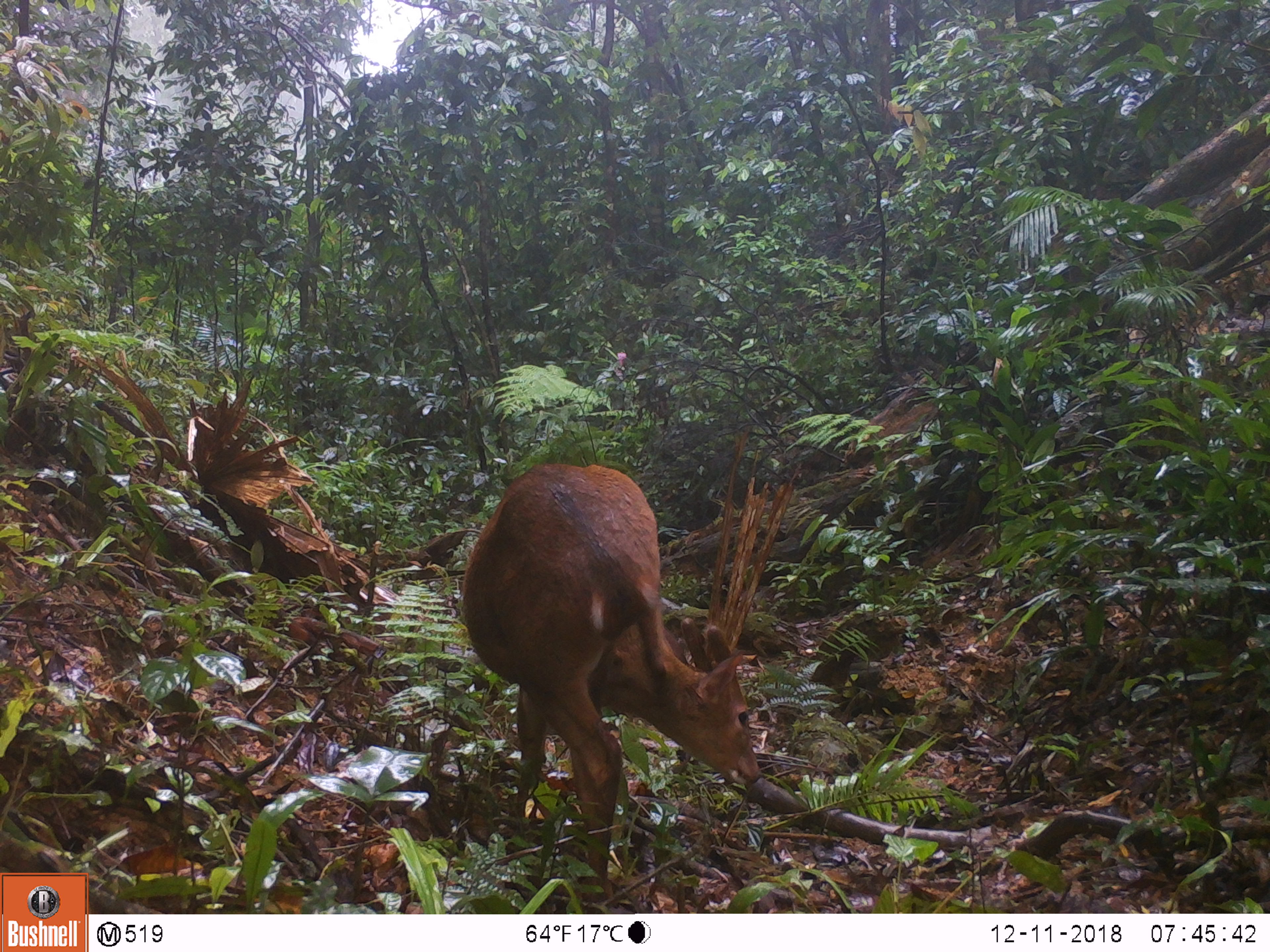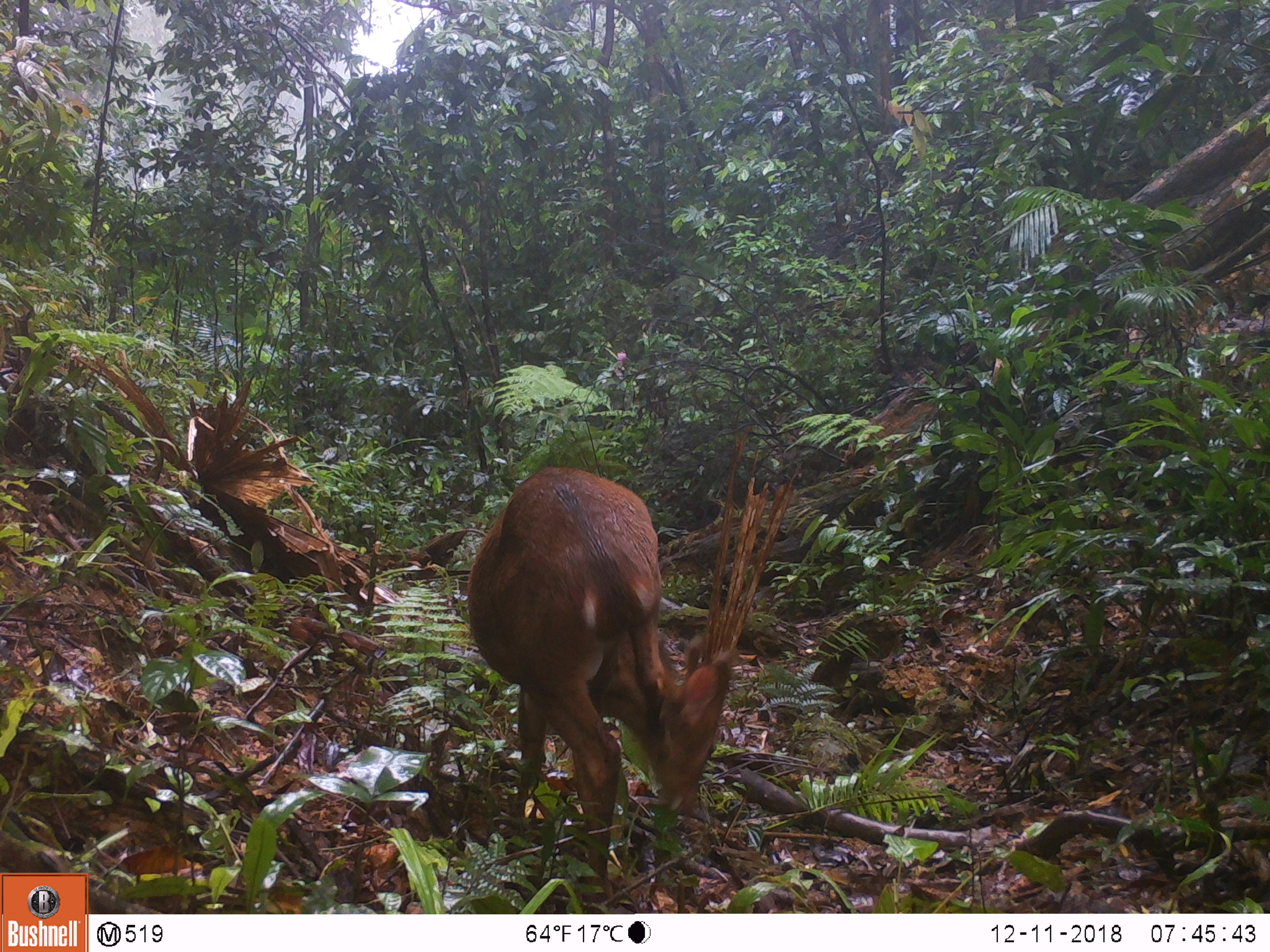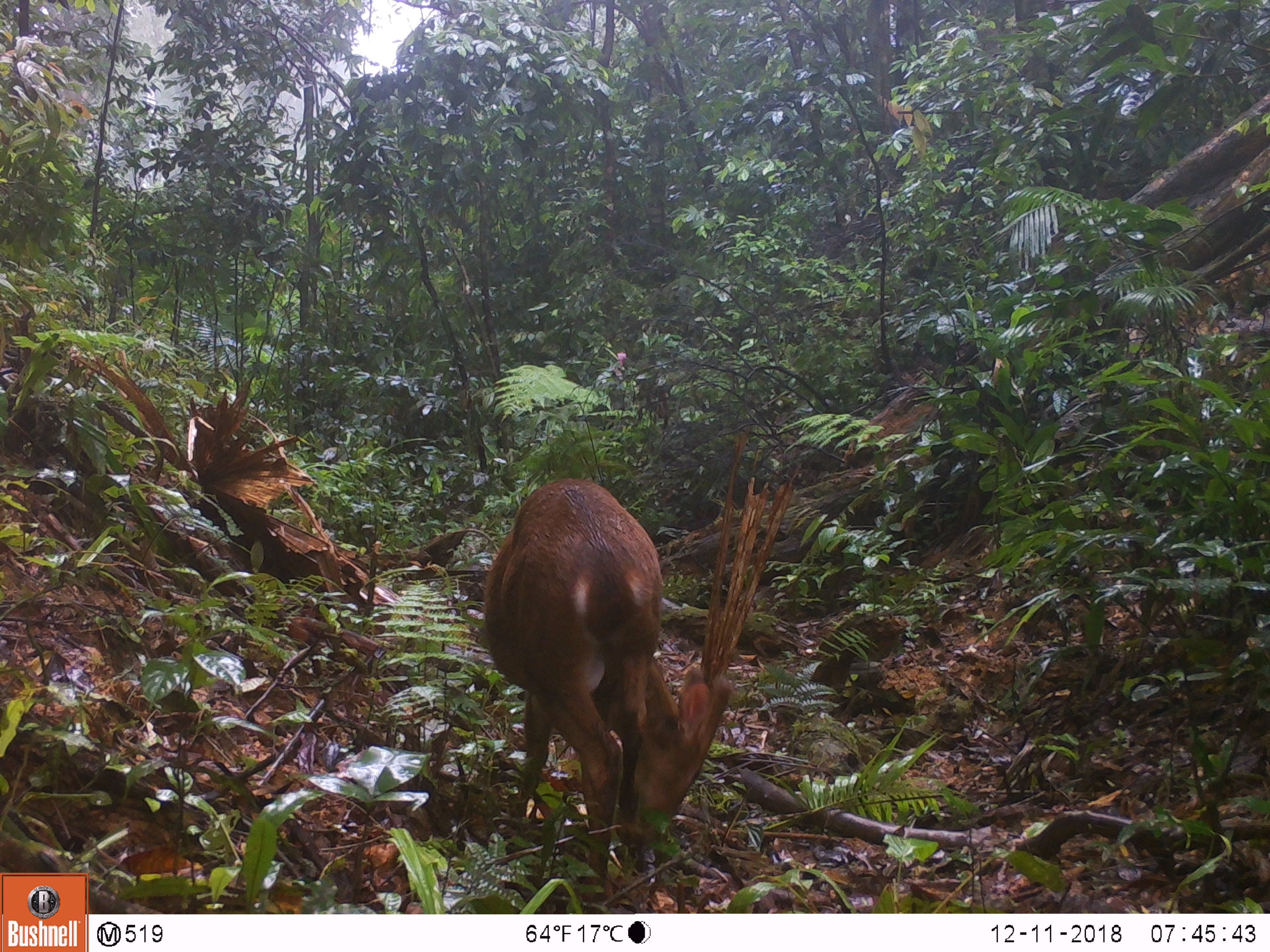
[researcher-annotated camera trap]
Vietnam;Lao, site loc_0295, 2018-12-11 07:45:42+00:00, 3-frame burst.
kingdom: Animalia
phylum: Chordata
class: Mammalia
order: Artiodactyla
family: Cervidae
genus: Muntiacus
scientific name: Muntiacus vuquangensis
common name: large-antlered muntjac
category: large antlered muntjac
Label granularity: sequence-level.